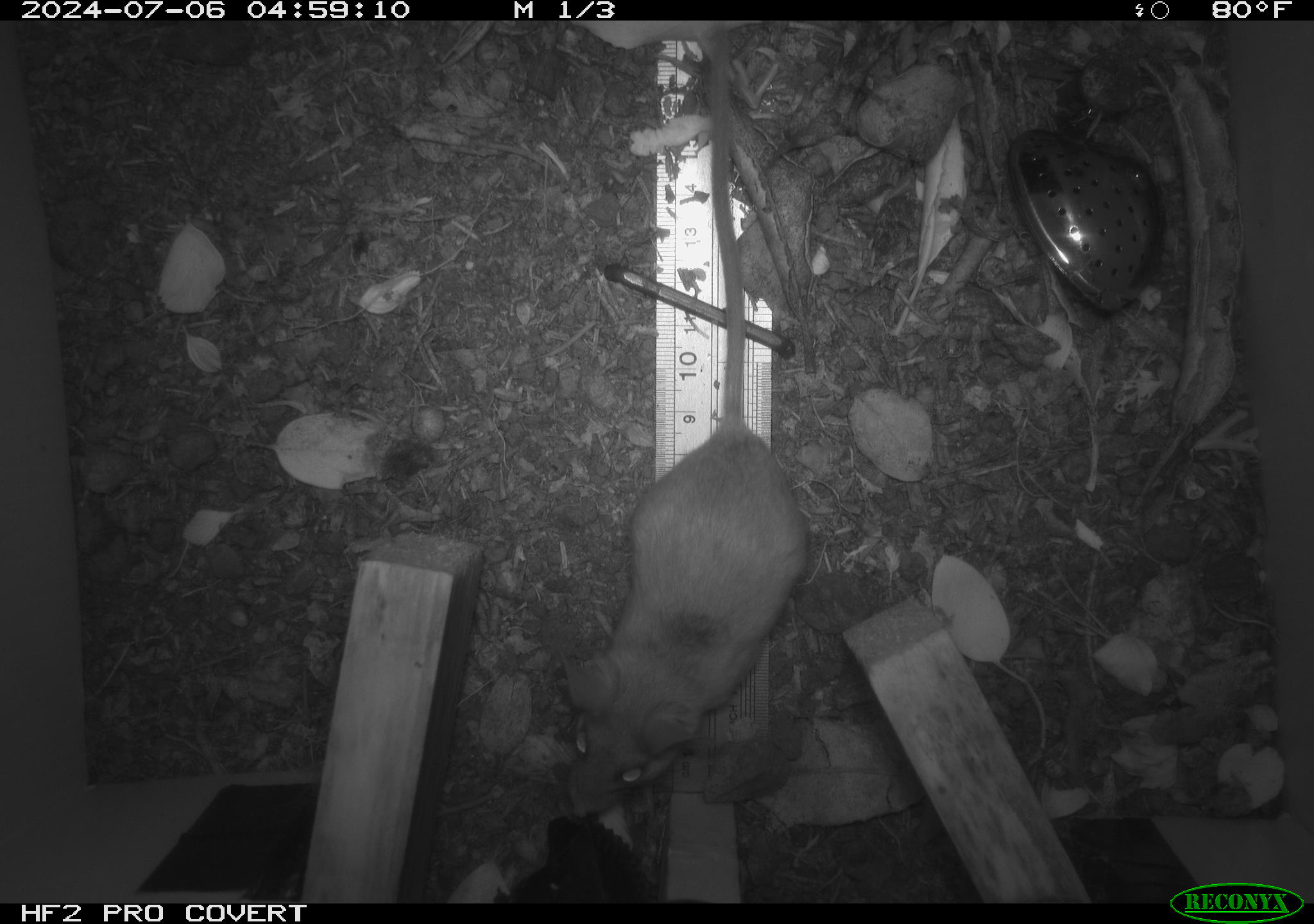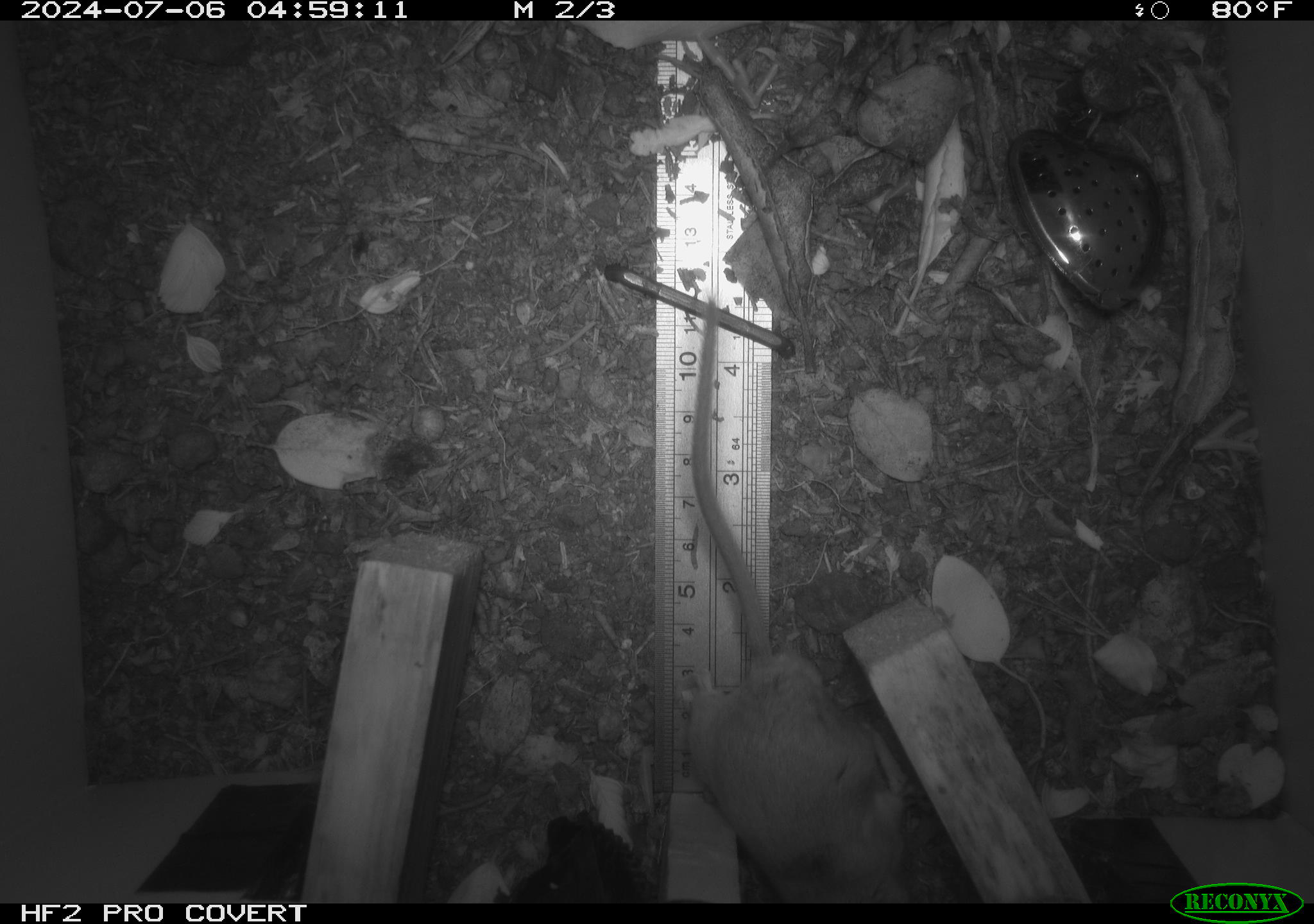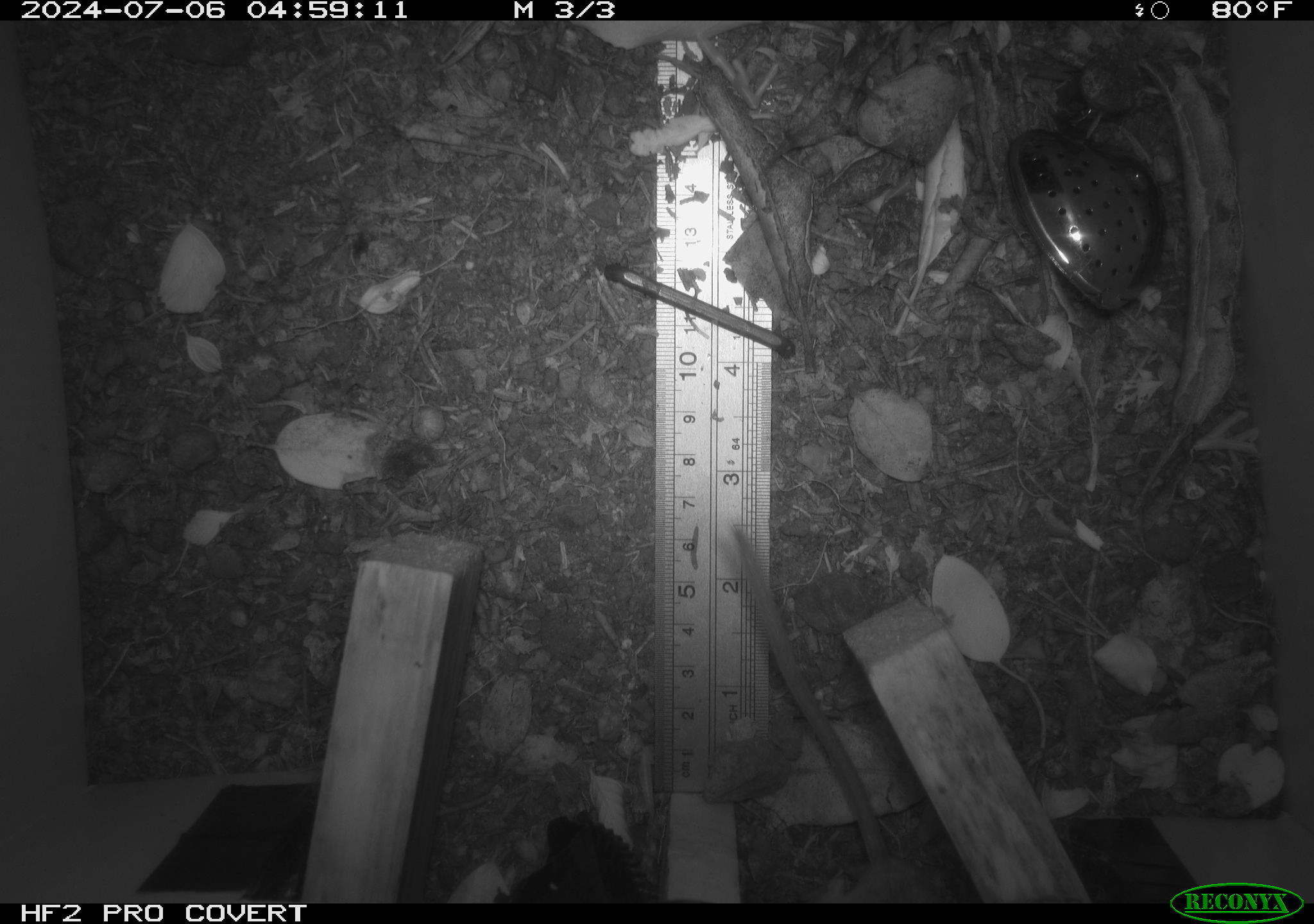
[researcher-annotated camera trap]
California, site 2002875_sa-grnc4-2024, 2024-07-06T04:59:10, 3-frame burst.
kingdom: Animalia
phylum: Chordata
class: Mammalia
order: Rodentia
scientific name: Rodentia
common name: rodent